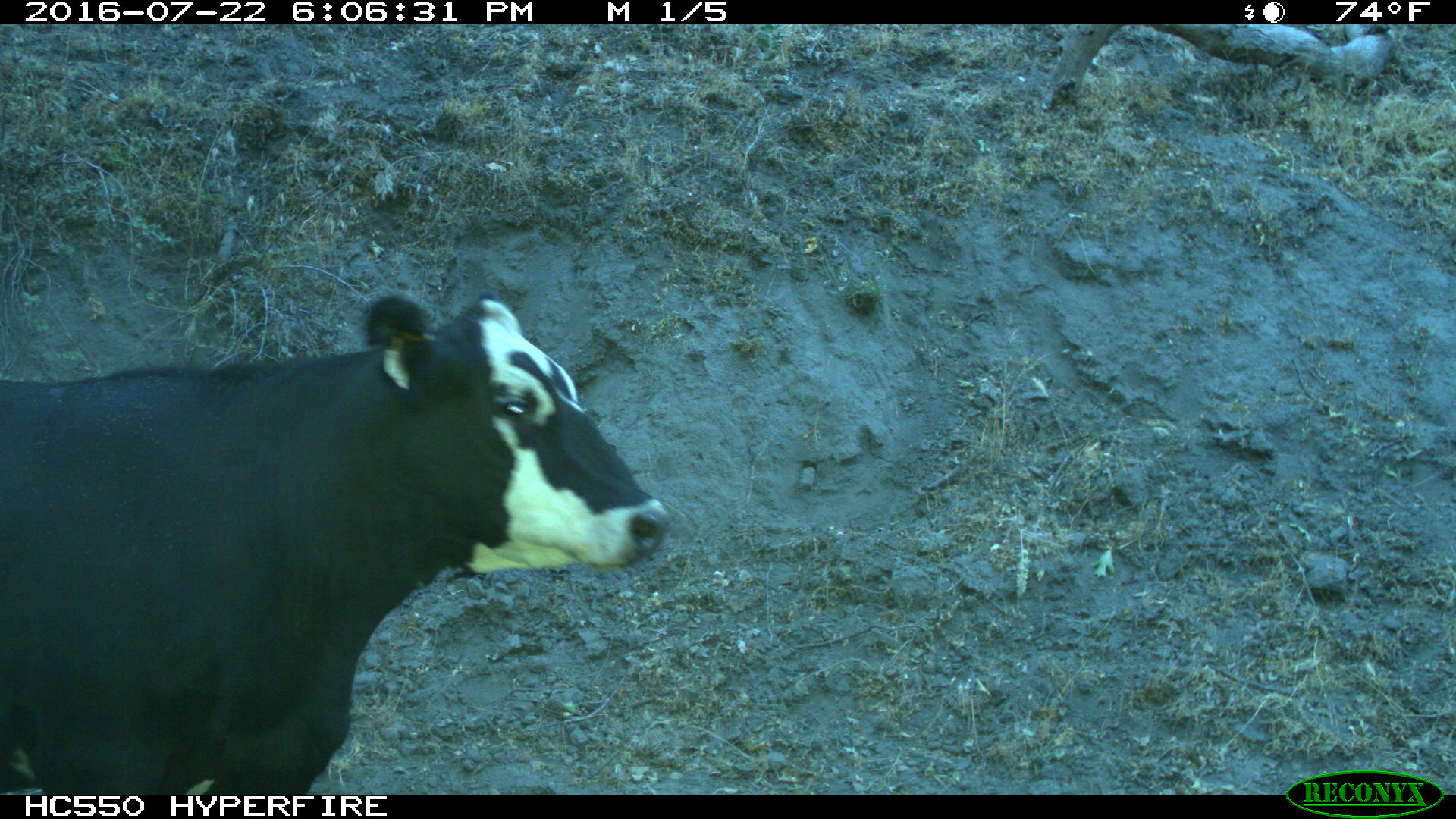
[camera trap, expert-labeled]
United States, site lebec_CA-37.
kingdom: Animalia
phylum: Chordata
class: Mammalia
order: Artiodactyla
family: Bovidae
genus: Bos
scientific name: Bos taurus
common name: domestic cow